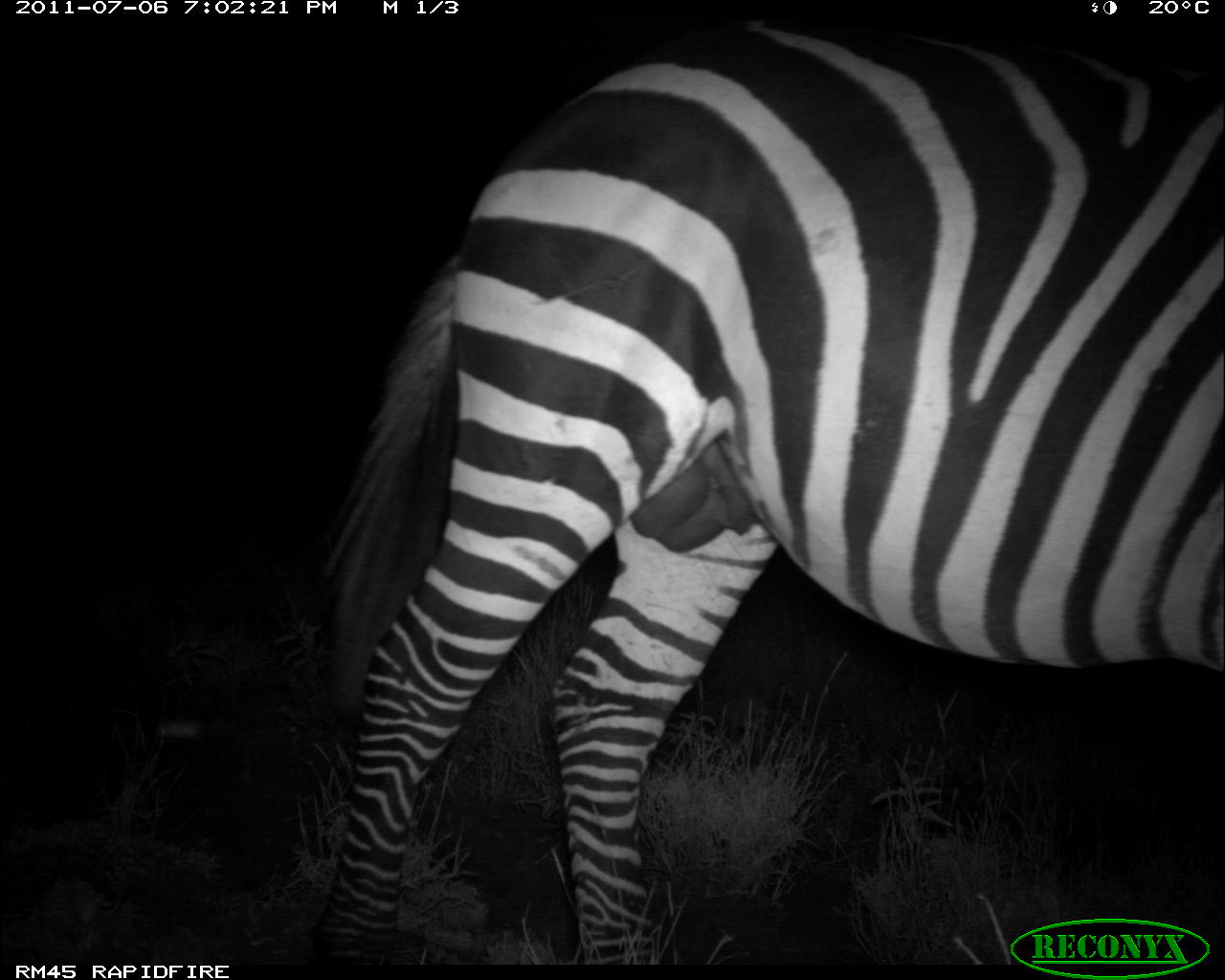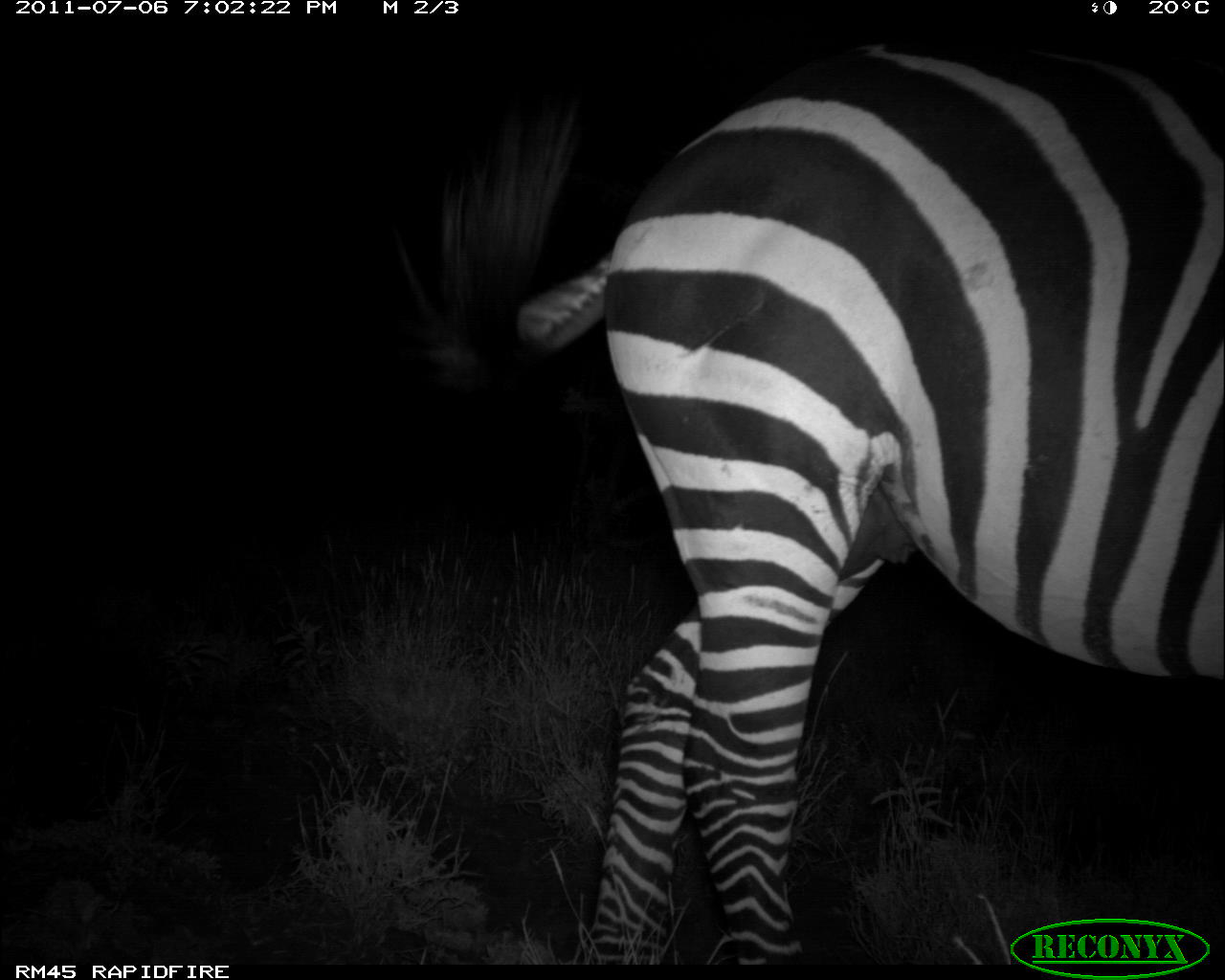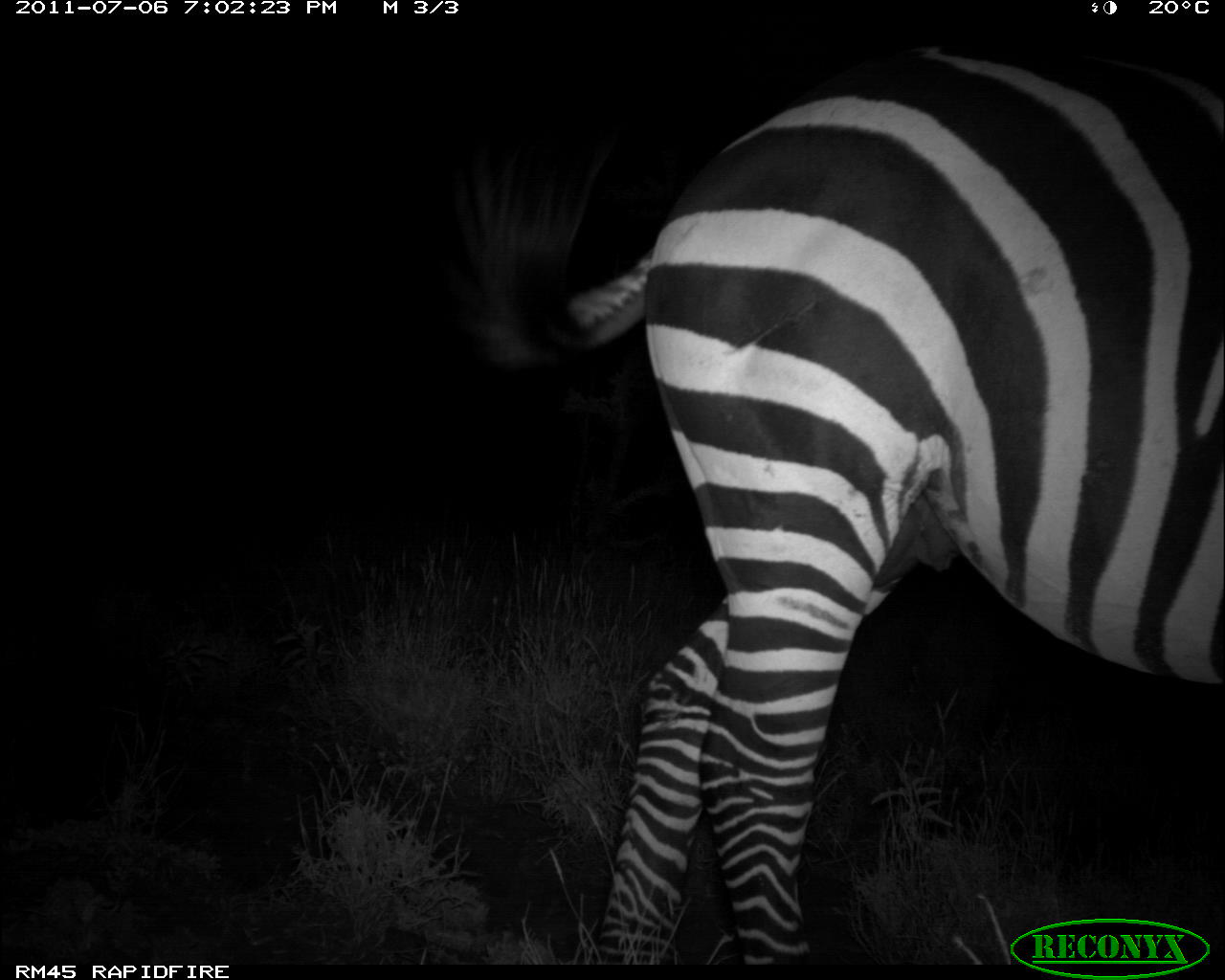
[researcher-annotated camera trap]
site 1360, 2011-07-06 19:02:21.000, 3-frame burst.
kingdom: Animalia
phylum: Chordata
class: Mammalia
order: Perissodactyla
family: Equidae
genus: Equus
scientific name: Equus quagga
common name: plains zebra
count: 1